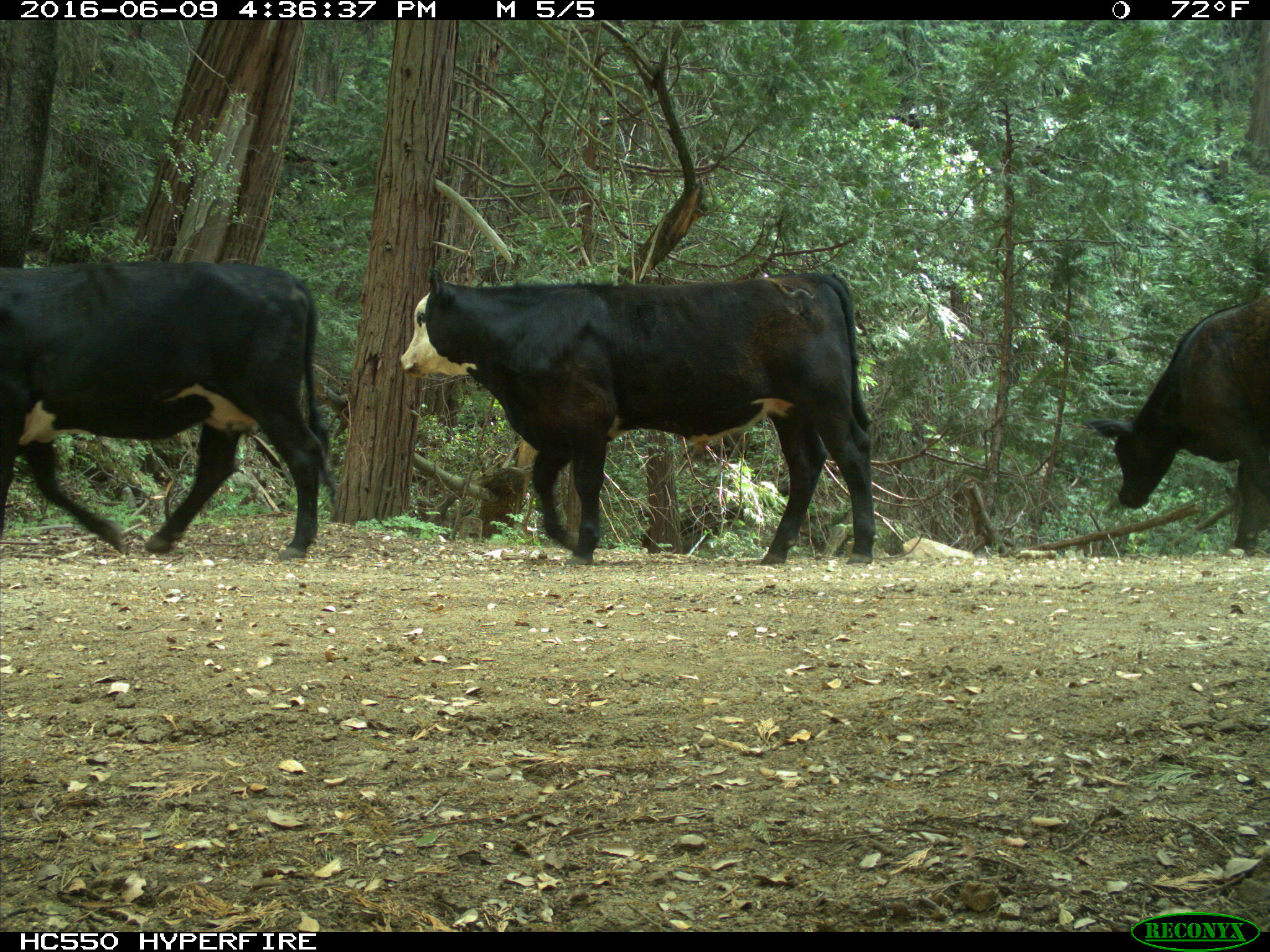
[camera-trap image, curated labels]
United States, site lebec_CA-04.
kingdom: Animalia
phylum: Chordata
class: Mammalia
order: Artiodactyla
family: Bovidae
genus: Bos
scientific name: Bos taurus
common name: domestic cow